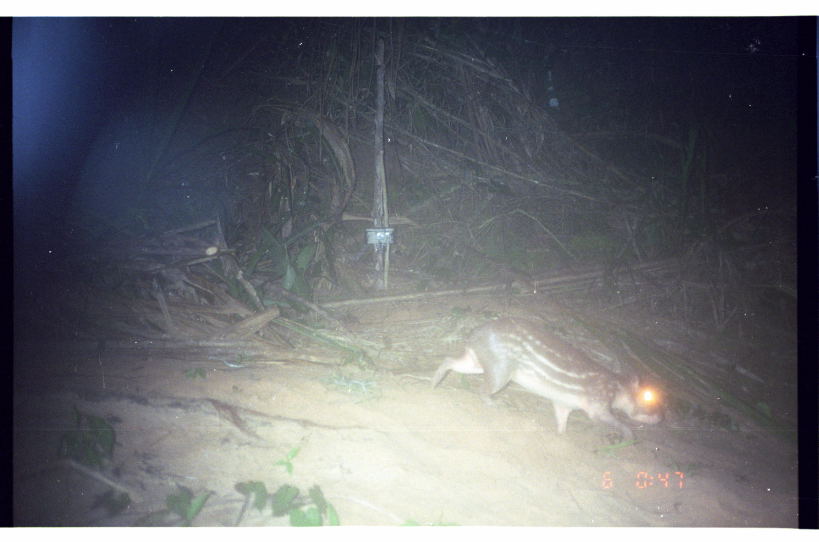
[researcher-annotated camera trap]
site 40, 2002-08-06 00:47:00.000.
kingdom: Animalia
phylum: Chordata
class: Mammalia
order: Rodentia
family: Cuniculidae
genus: Cuniculus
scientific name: Cuniculus paca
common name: spotted paca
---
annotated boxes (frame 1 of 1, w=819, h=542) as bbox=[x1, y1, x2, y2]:
cuniculus paca: bbox=[430, 318, 665, 440]